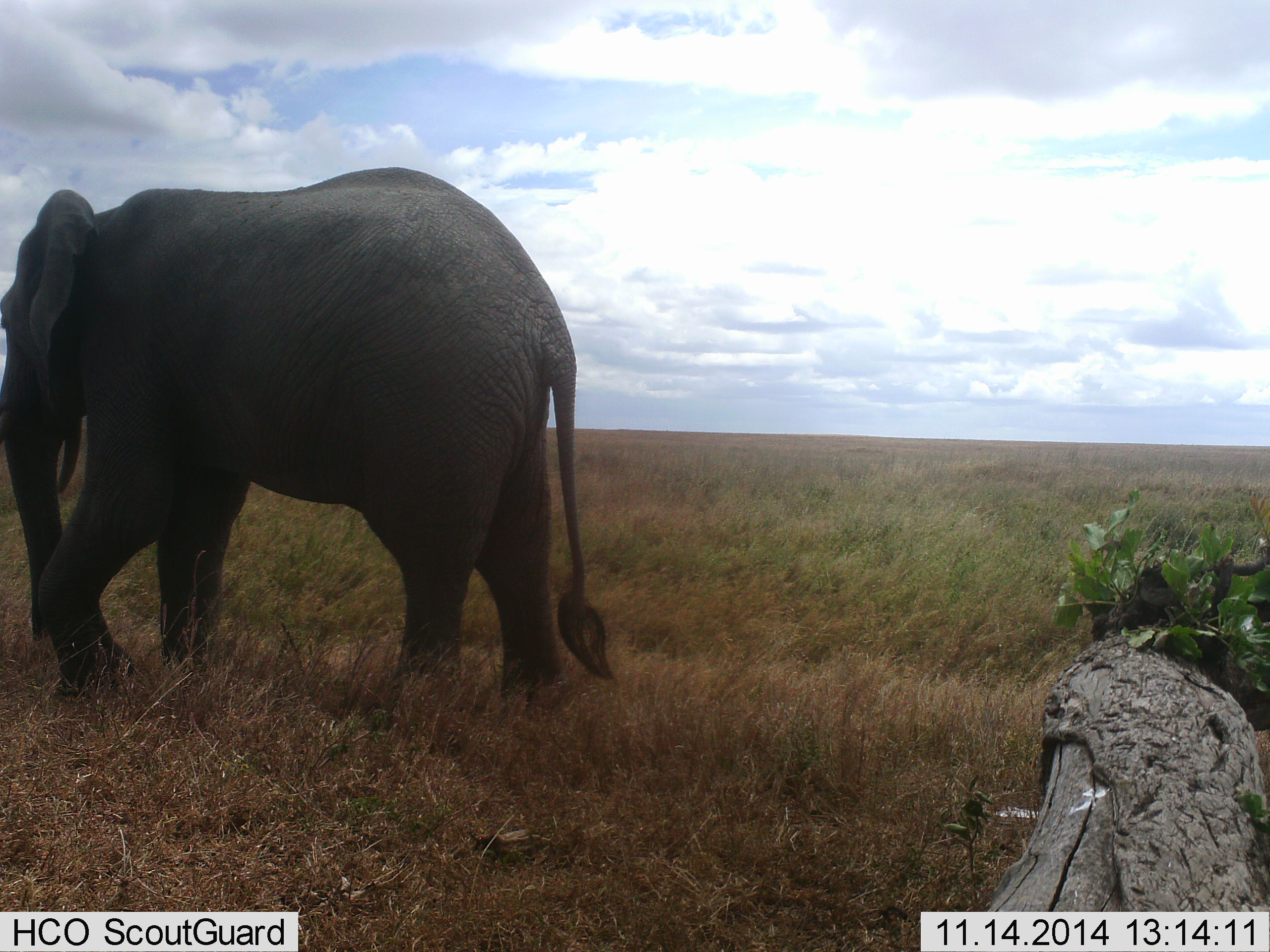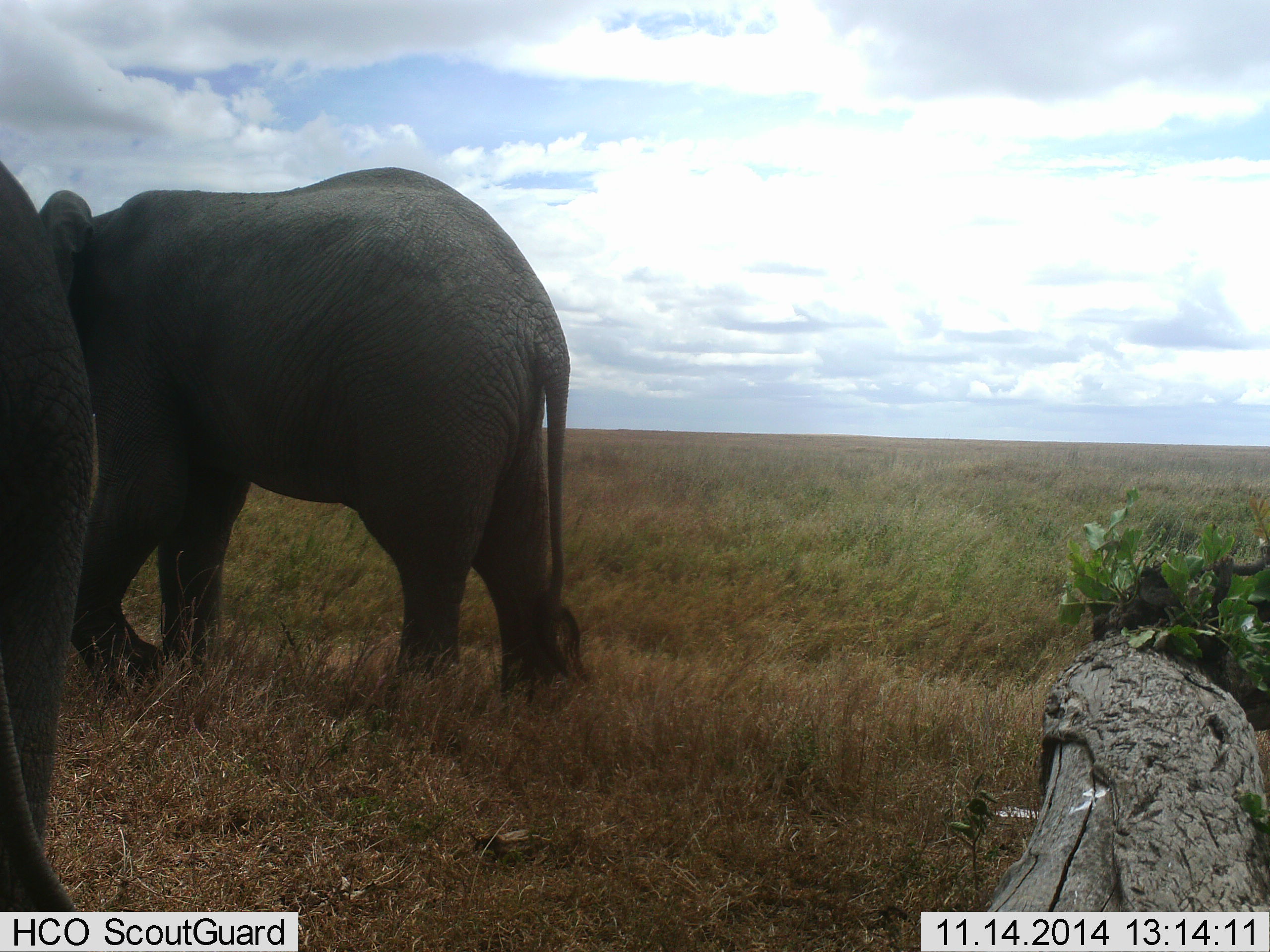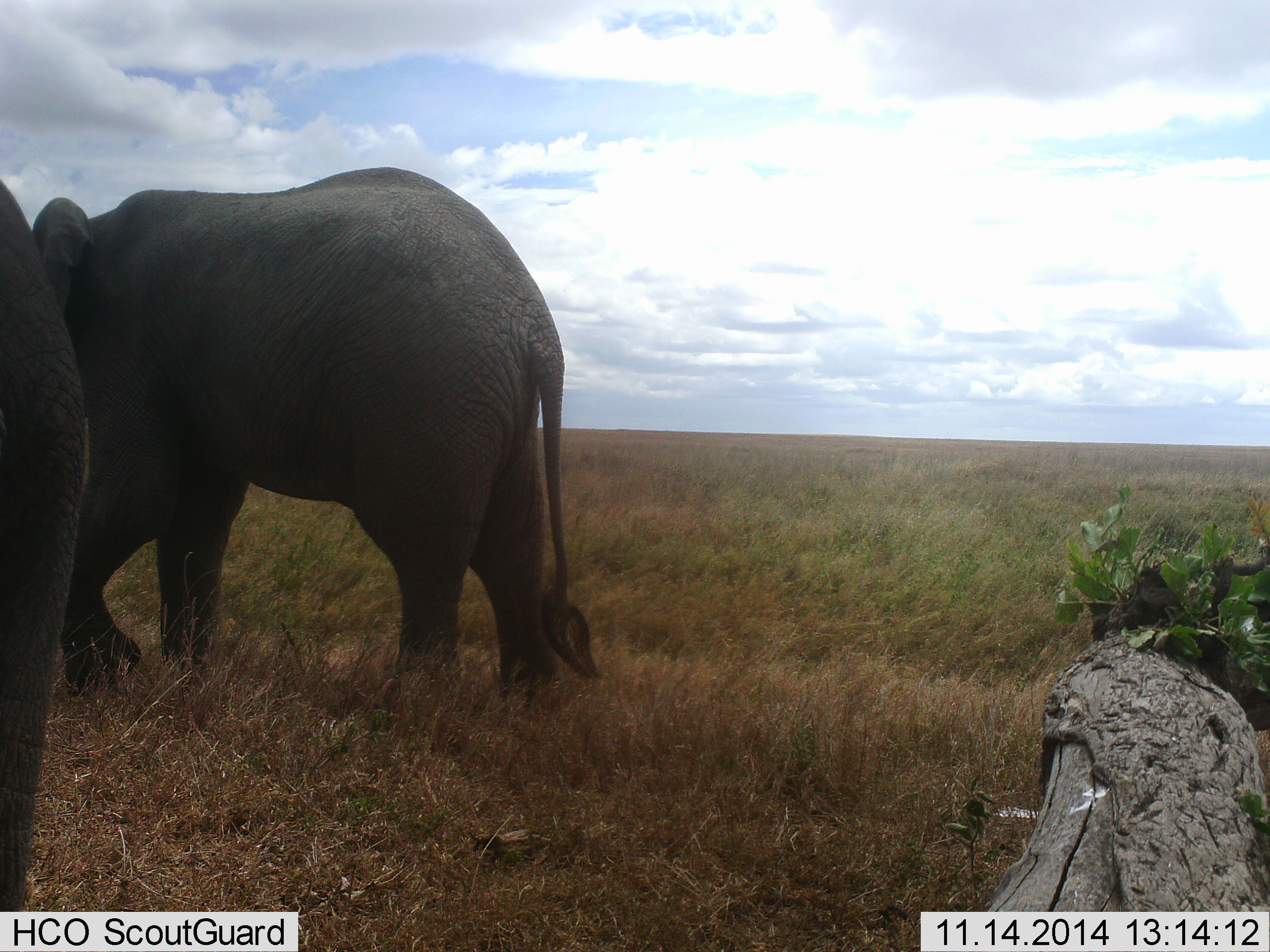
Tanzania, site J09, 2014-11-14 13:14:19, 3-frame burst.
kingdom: Animalia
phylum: Chordata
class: Mammalia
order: Proboscidea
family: Elephantidae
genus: Loxodonta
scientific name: Loxodonta africana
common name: african bush elephant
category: elephant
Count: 2.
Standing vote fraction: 50%.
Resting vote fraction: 0%.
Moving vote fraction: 80%.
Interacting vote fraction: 0%.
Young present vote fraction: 0%.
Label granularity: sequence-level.